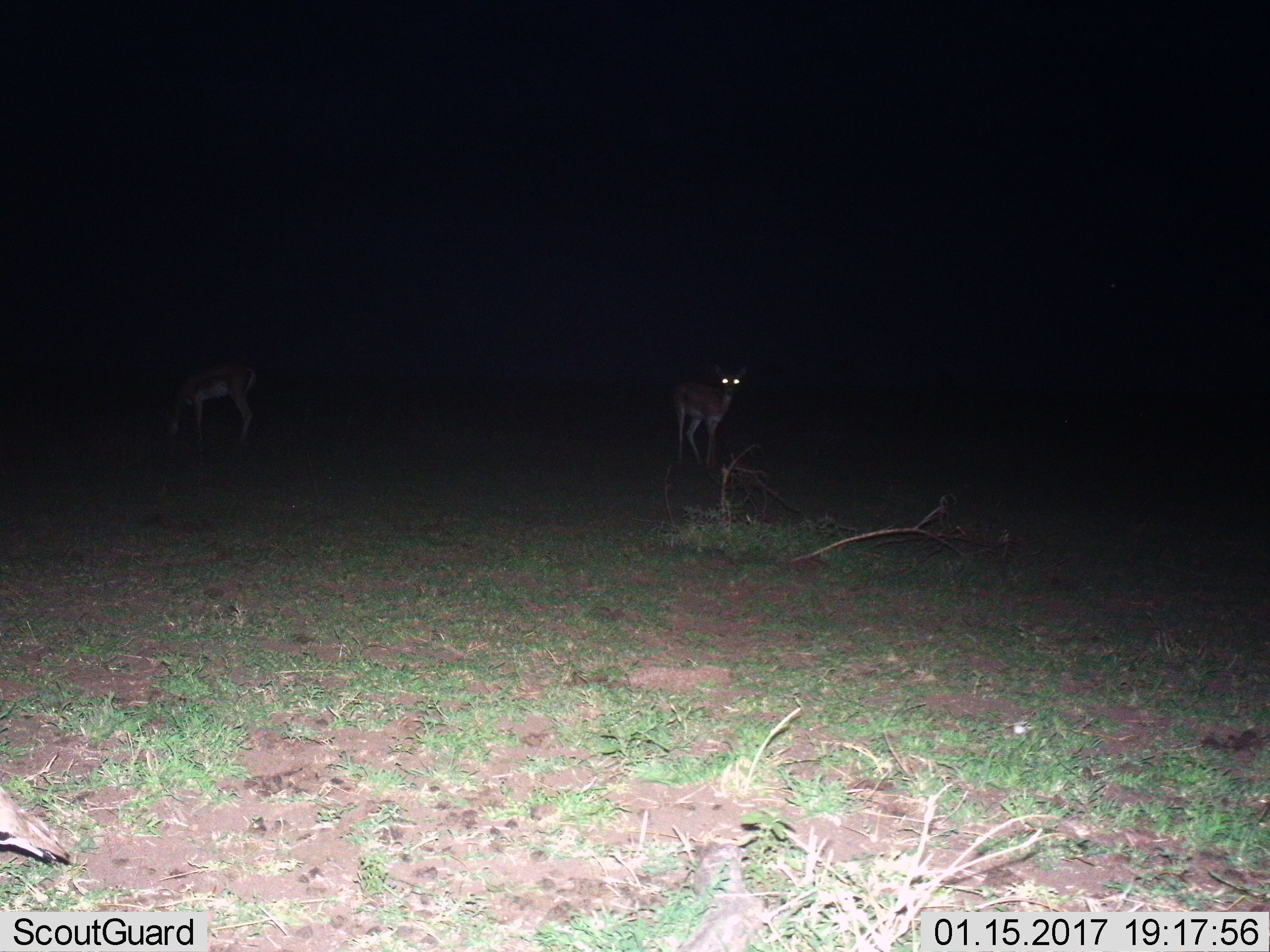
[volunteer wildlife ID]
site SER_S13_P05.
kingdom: Animalia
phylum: Chordata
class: Mammalia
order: Artiodactyla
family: Bovidae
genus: Eudorcas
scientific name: Eudorcas thomsonii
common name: thomson's gazelle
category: gazellethomsons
Gazellethomsons (thomson's gazelle) (Eudorcas thomsonii), count 2. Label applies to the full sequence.